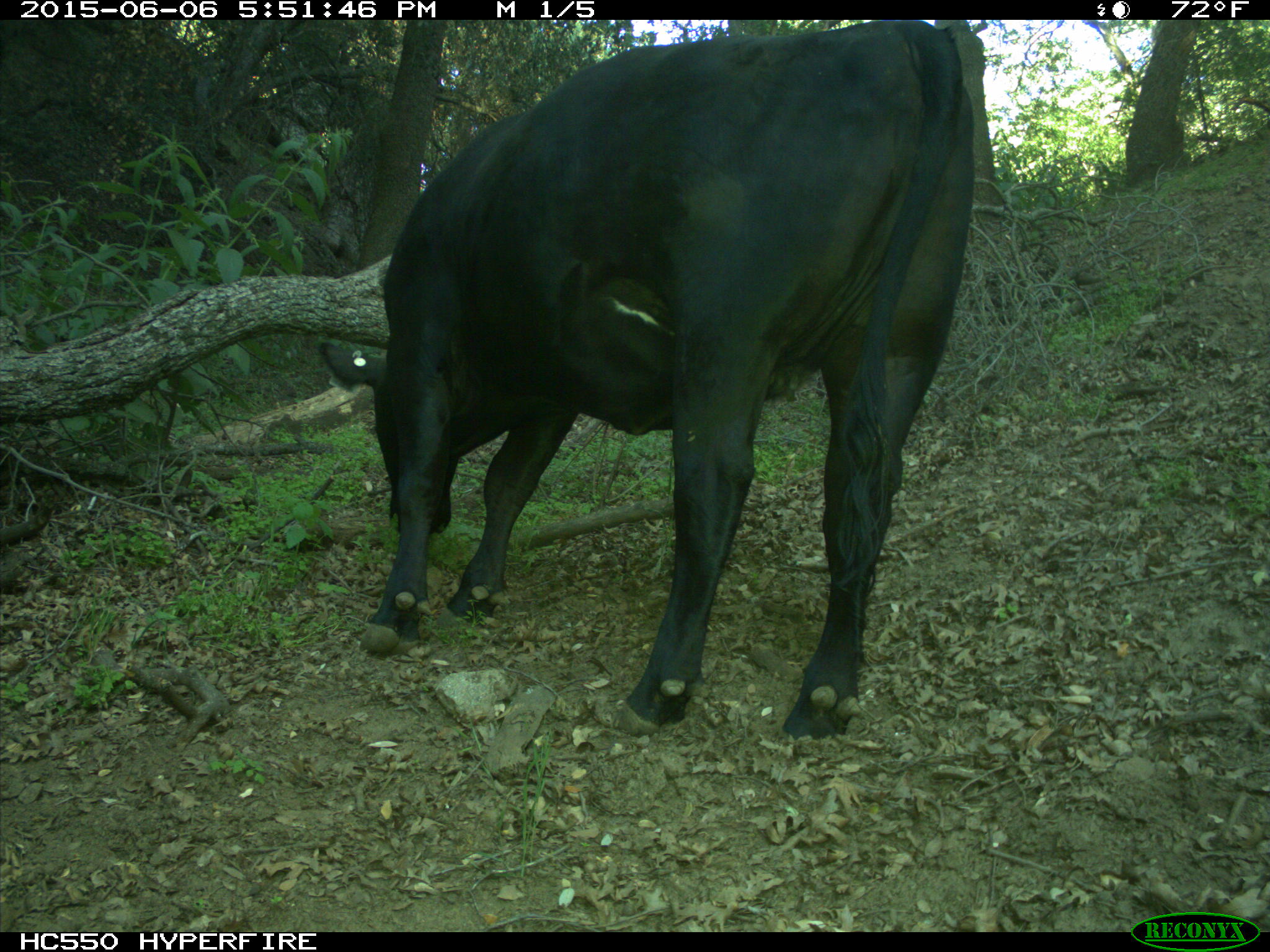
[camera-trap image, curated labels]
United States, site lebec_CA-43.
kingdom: Animalia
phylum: Chordata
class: Mammalia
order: Artiodactyla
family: Bovidae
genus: Bos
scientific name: Bos taurus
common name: domestic cow